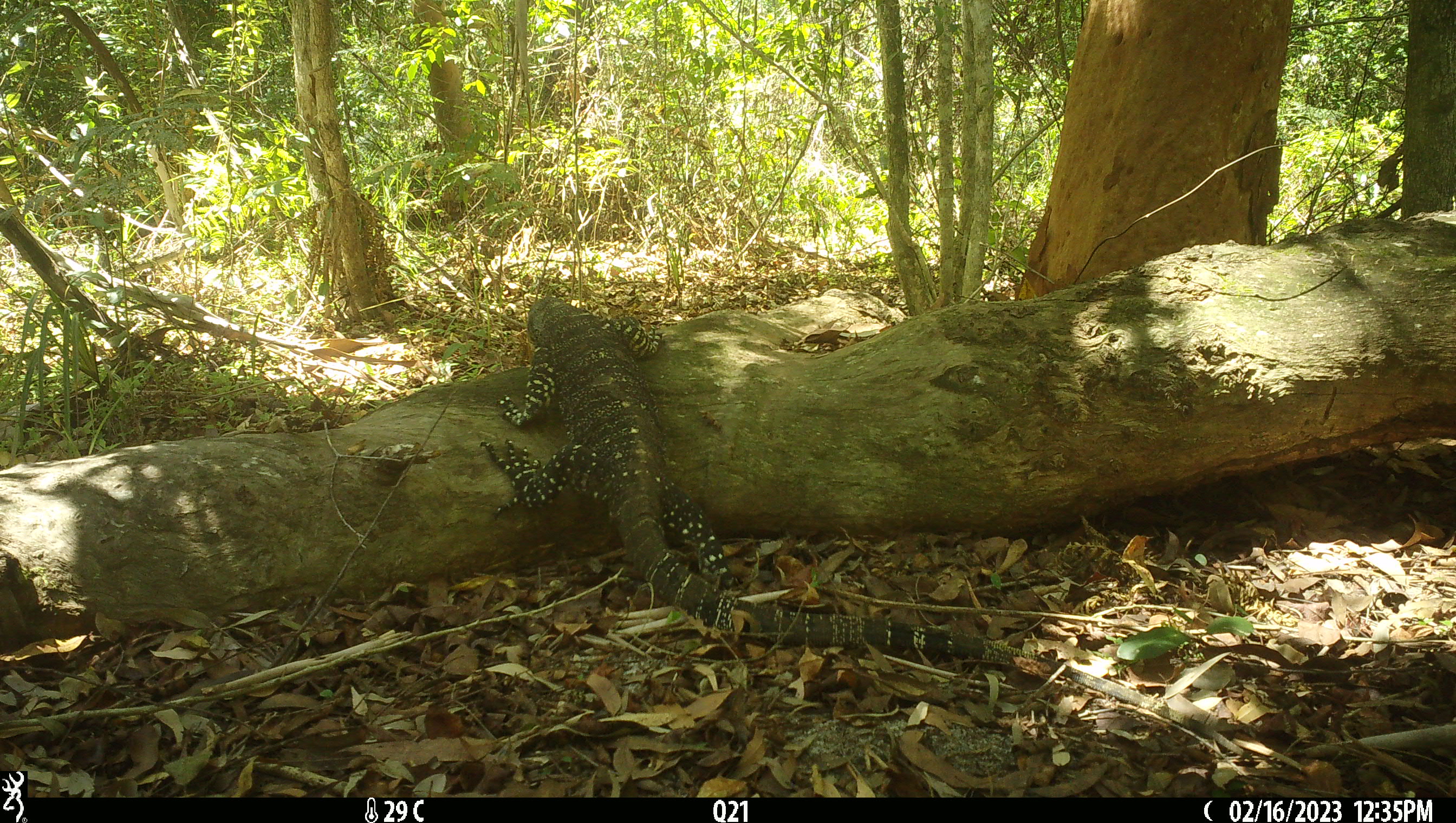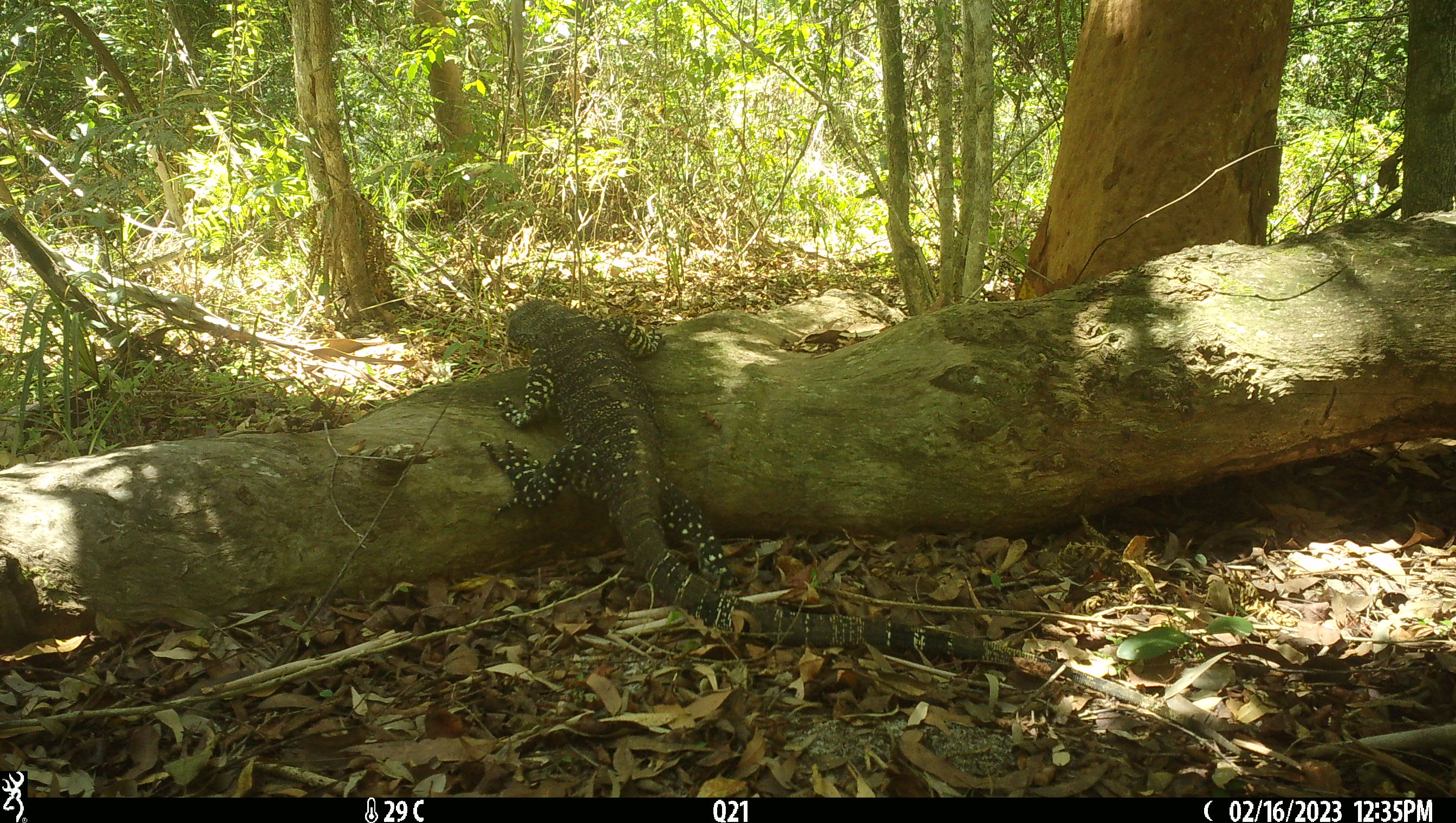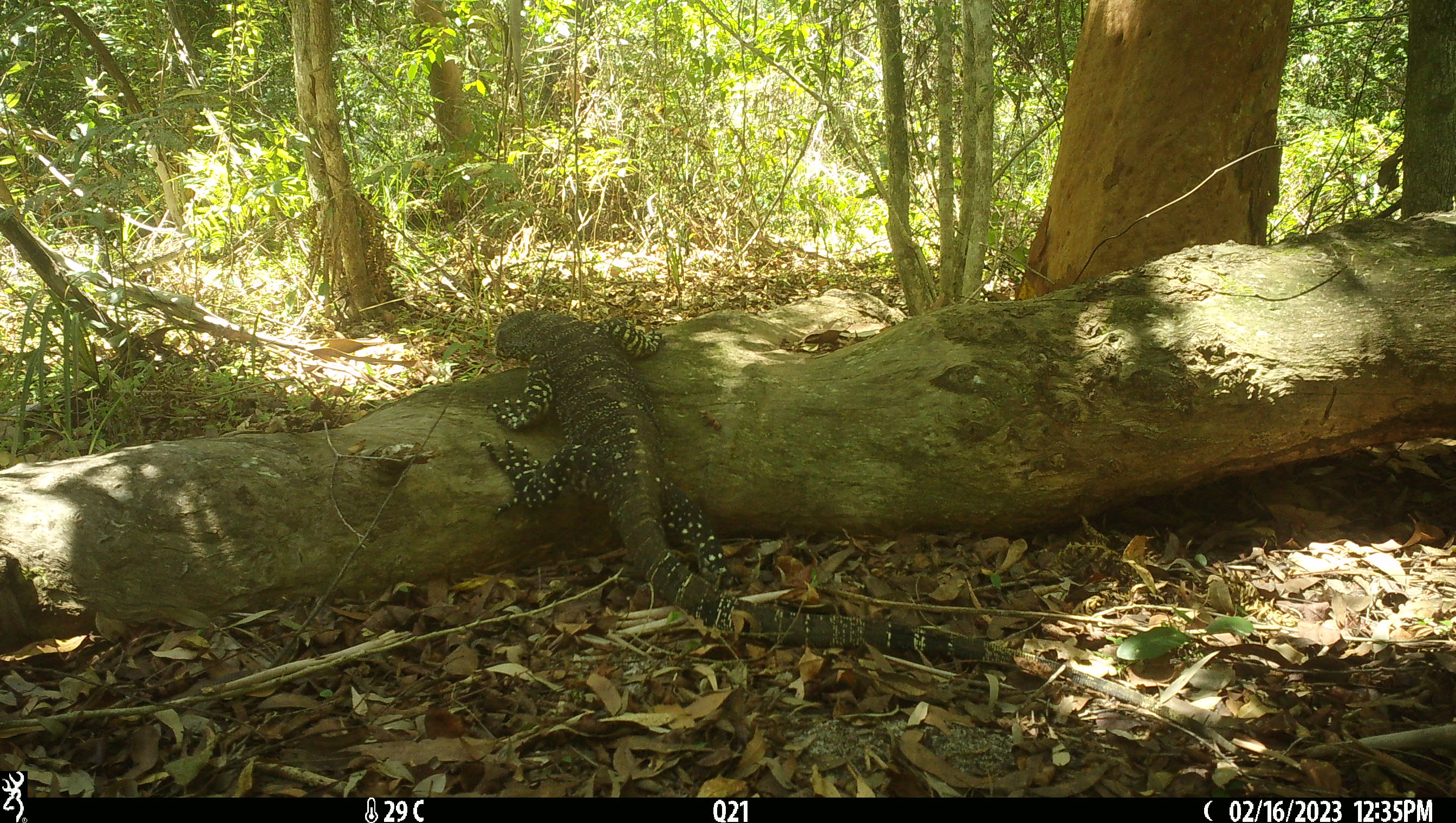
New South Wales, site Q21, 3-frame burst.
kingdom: Animalia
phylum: Chordata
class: Reptilia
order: Squamata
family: Varanidae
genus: Varanus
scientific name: Varanus varius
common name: lace monitor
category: goanna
Goanna (lace monitor) (Varanus varius).